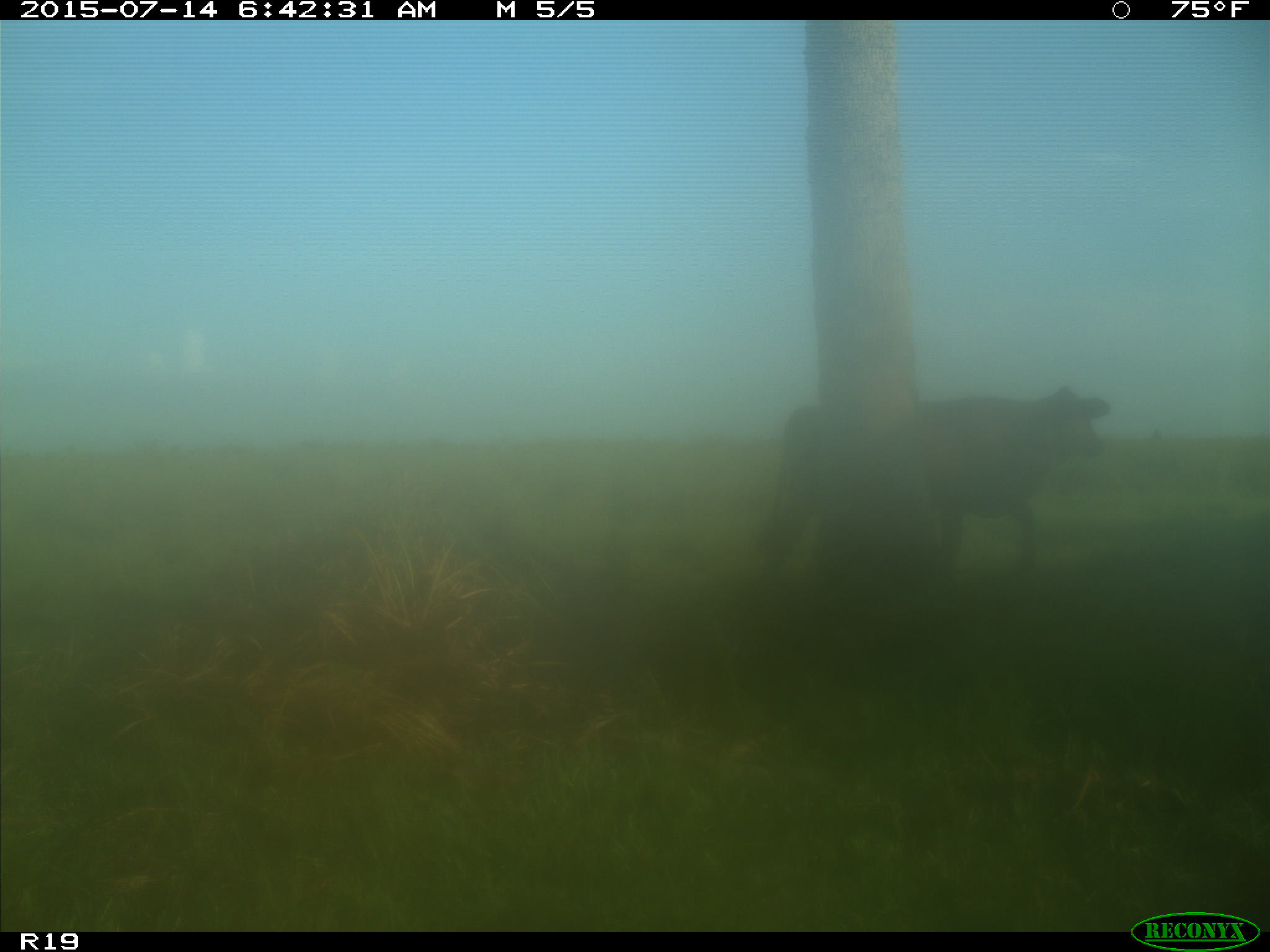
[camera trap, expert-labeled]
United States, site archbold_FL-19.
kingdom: Animalia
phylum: Chordata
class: Mammalia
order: Artiodactyla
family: Bovidae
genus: Bos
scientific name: Bos taurus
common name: domestic cow